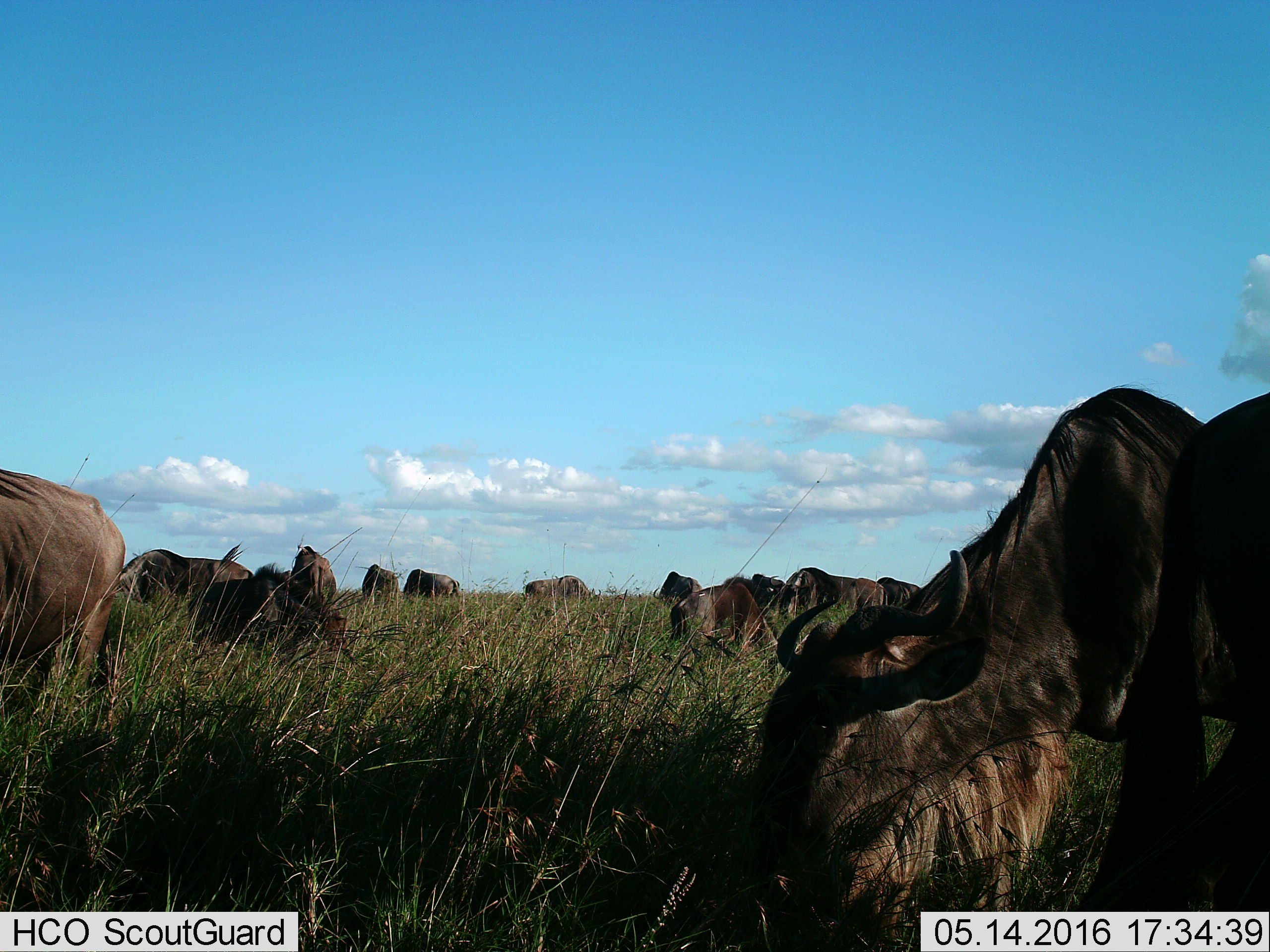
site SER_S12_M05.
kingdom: Animalia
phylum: Chordata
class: Mammalia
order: Artiodactyla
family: Bovidae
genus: Connochaetes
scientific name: Connochaetes taurinus taurinus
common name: blue wildebeest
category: wildebeestblue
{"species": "wildebeestblue (blue wildebeest) (Connochaetes taurinus taurinus)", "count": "11-50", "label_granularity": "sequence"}